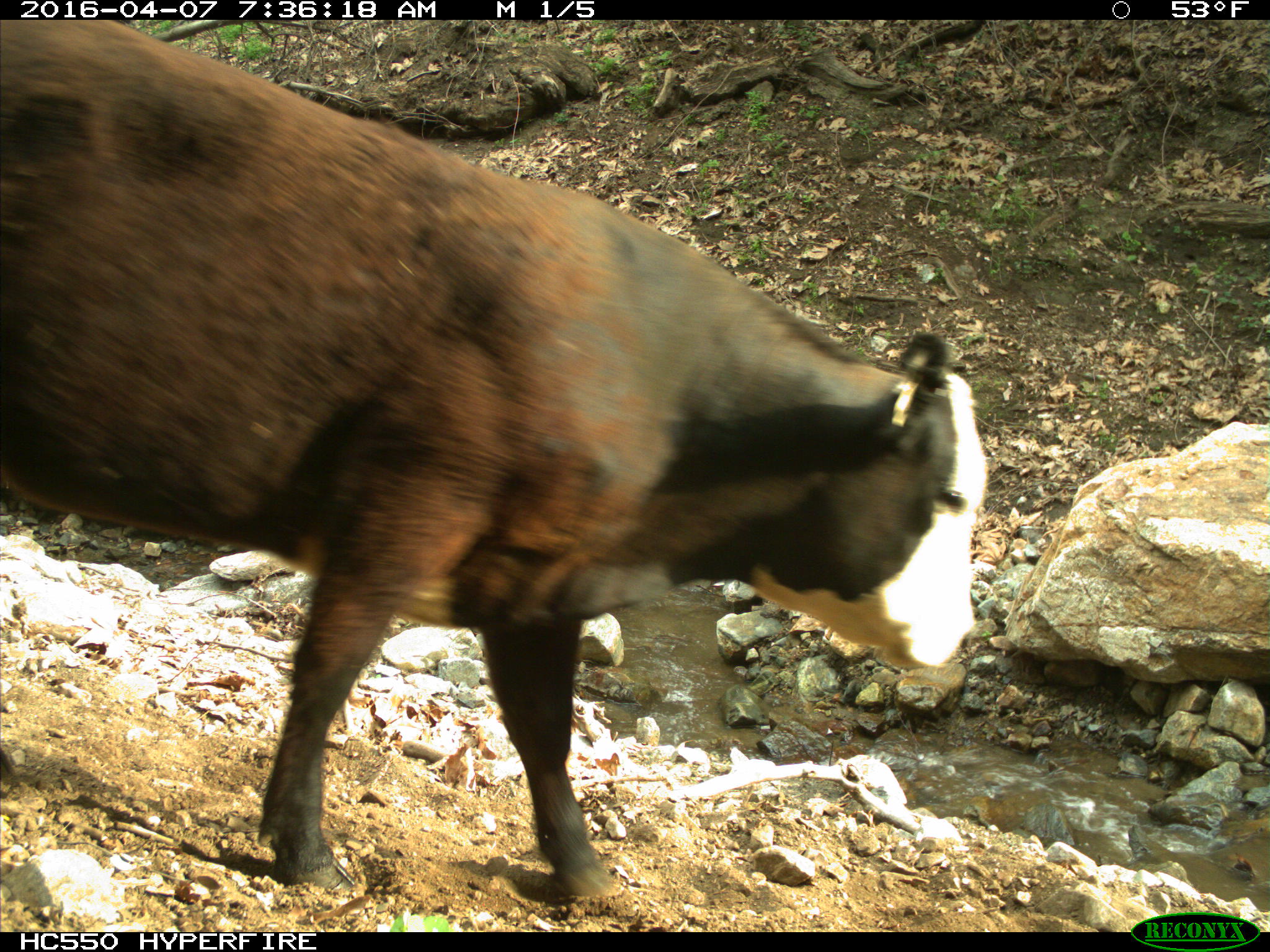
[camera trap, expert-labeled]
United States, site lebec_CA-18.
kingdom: Animalia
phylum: Chordata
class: Mammalia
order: Artiodactyla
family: Bovidae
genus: Bos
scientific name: Bos taurus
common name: domestic cow